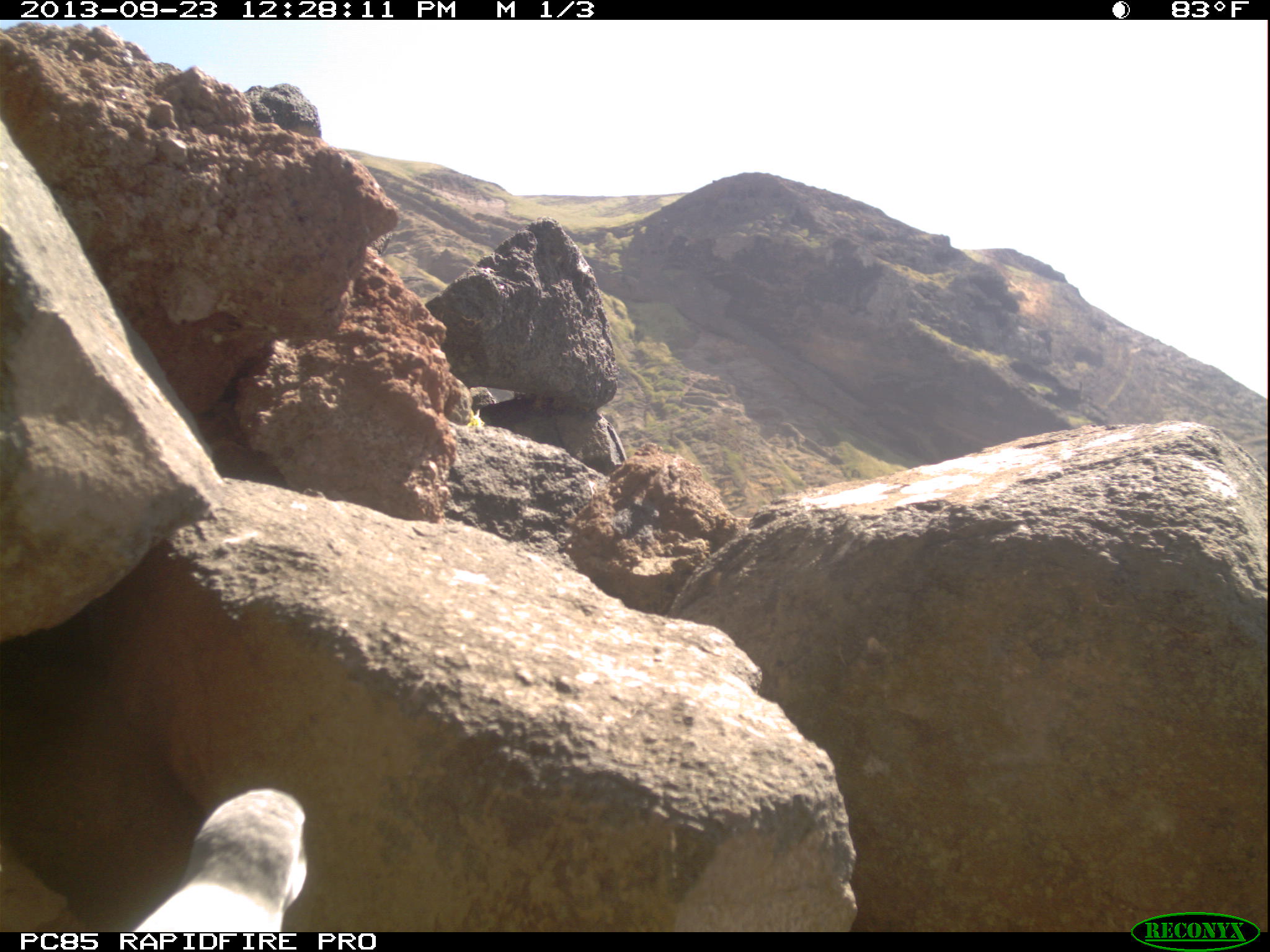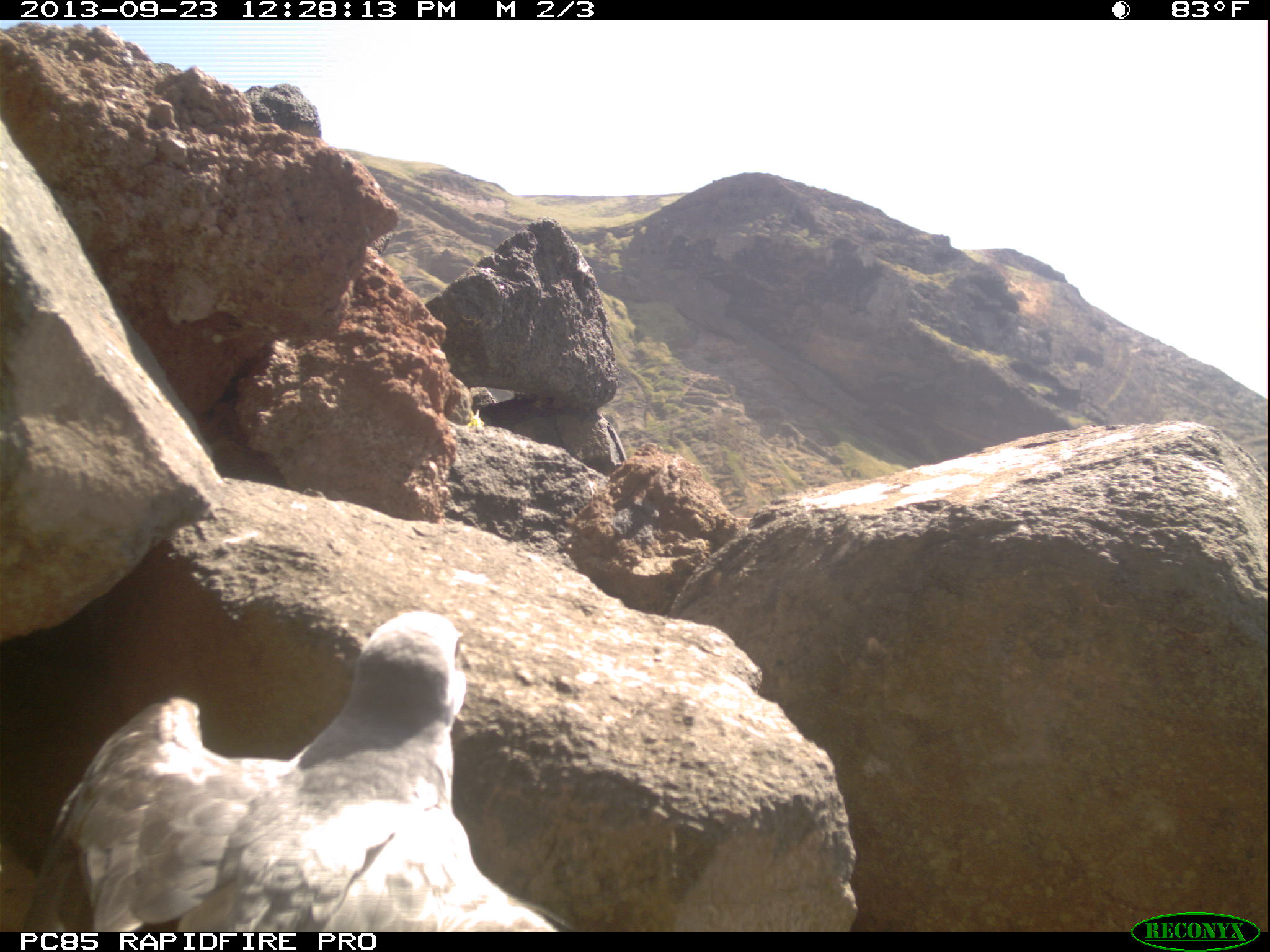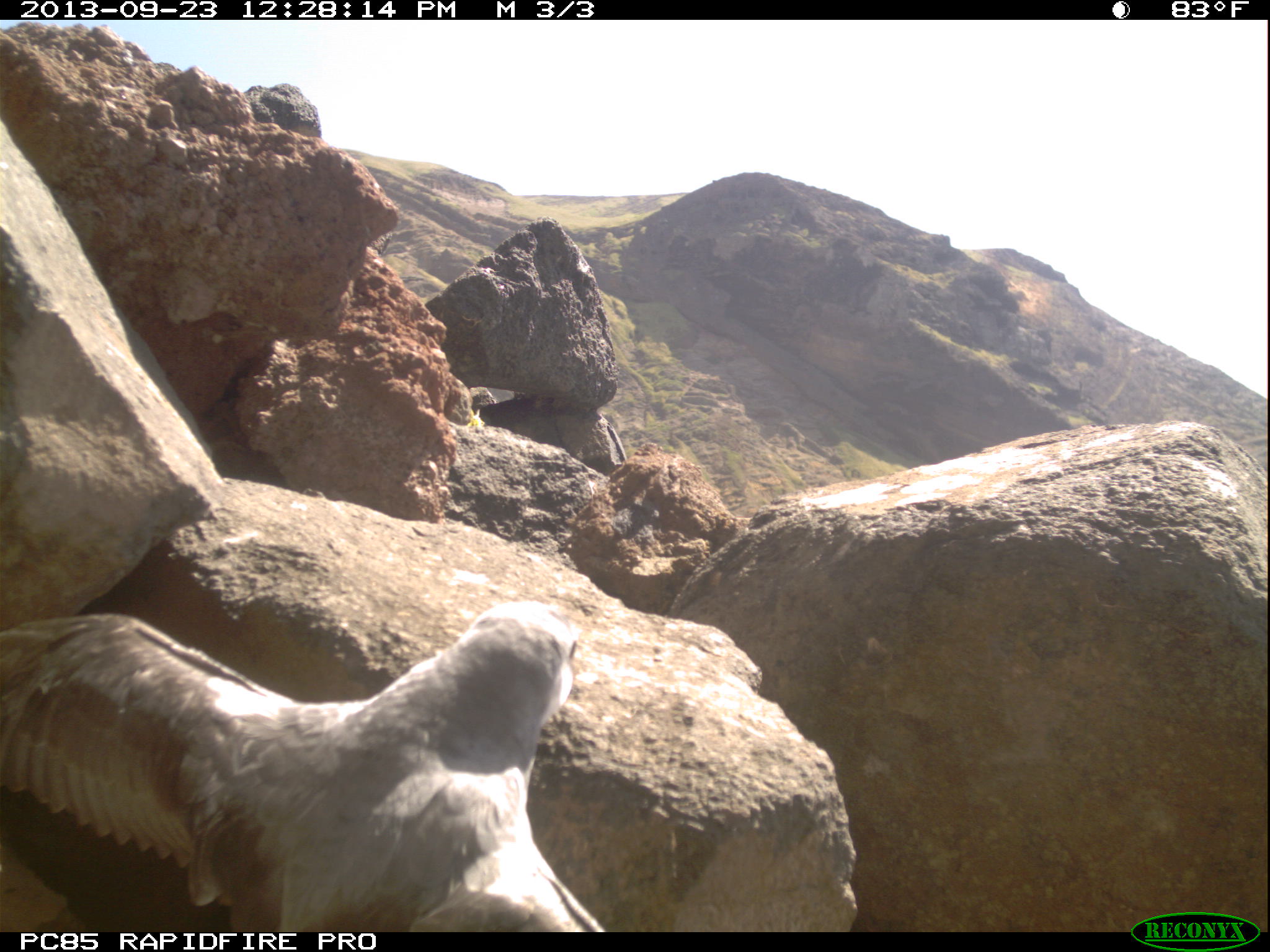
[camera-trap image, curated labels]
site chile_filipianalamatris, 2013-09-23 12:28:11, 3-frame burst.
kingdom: Animalia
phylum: Chordata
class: Aves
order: Procellariiformes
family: Procellariidae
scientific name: Procellariidae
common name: petrel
Petrel (Procellariidae).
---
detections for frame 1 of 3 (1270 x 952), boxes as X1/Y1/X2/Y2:
petrel: 14/785/302/935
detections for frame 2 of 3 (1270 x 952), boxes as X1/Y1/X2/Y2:
petrel: 7/609/577/932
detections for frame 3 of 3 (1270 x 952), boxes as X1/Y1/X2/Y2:
petrel: 0/596/604/932